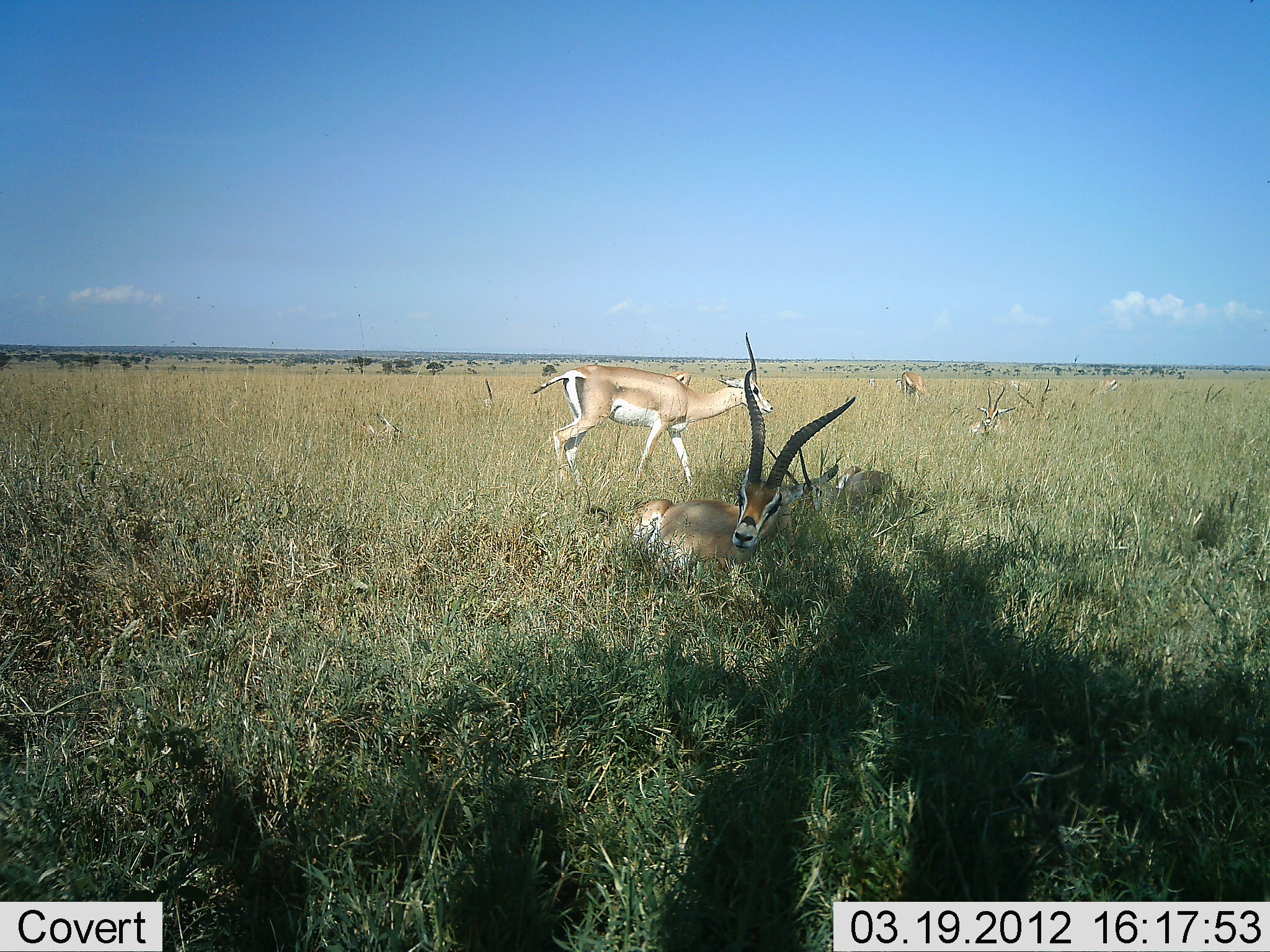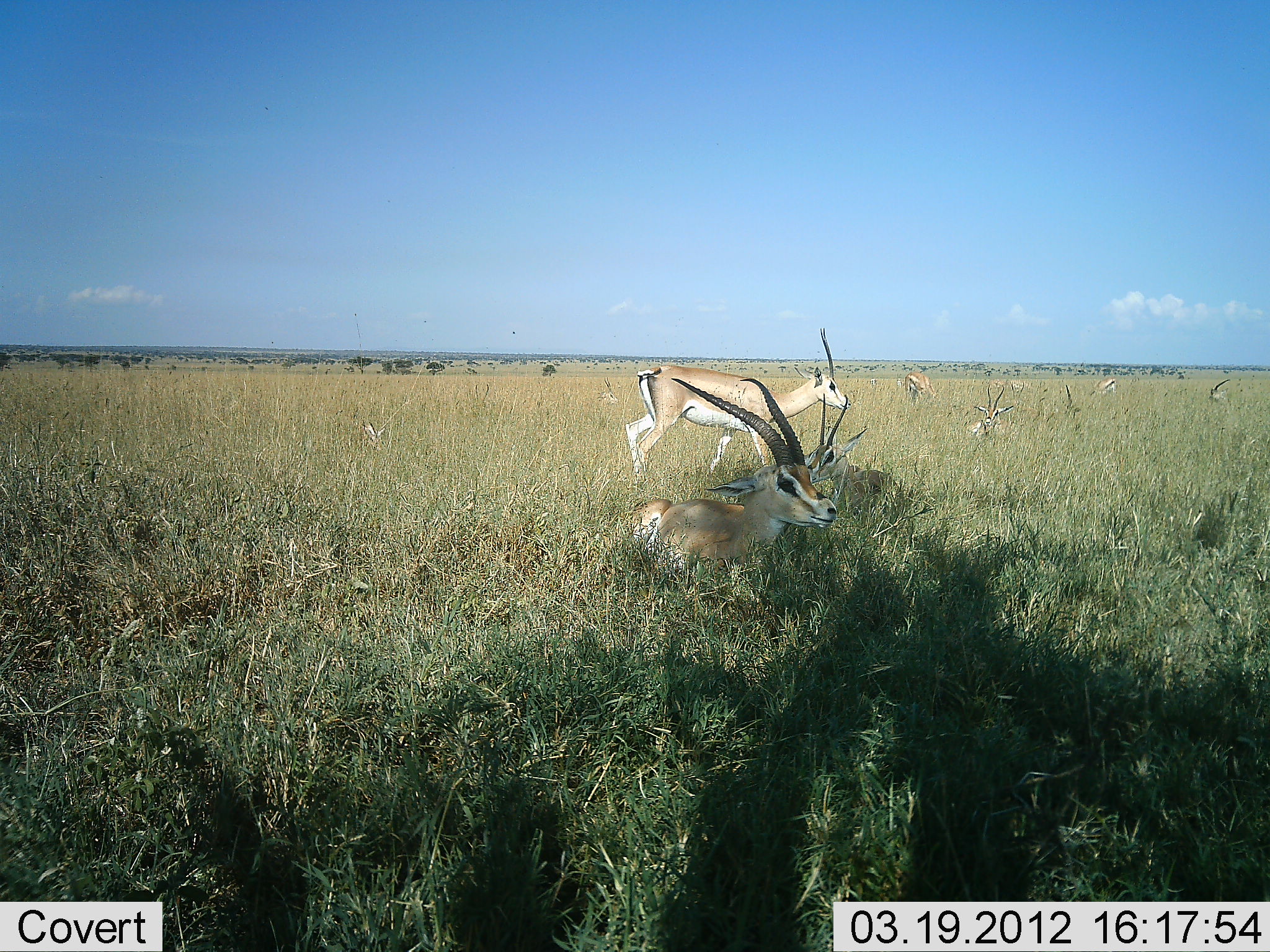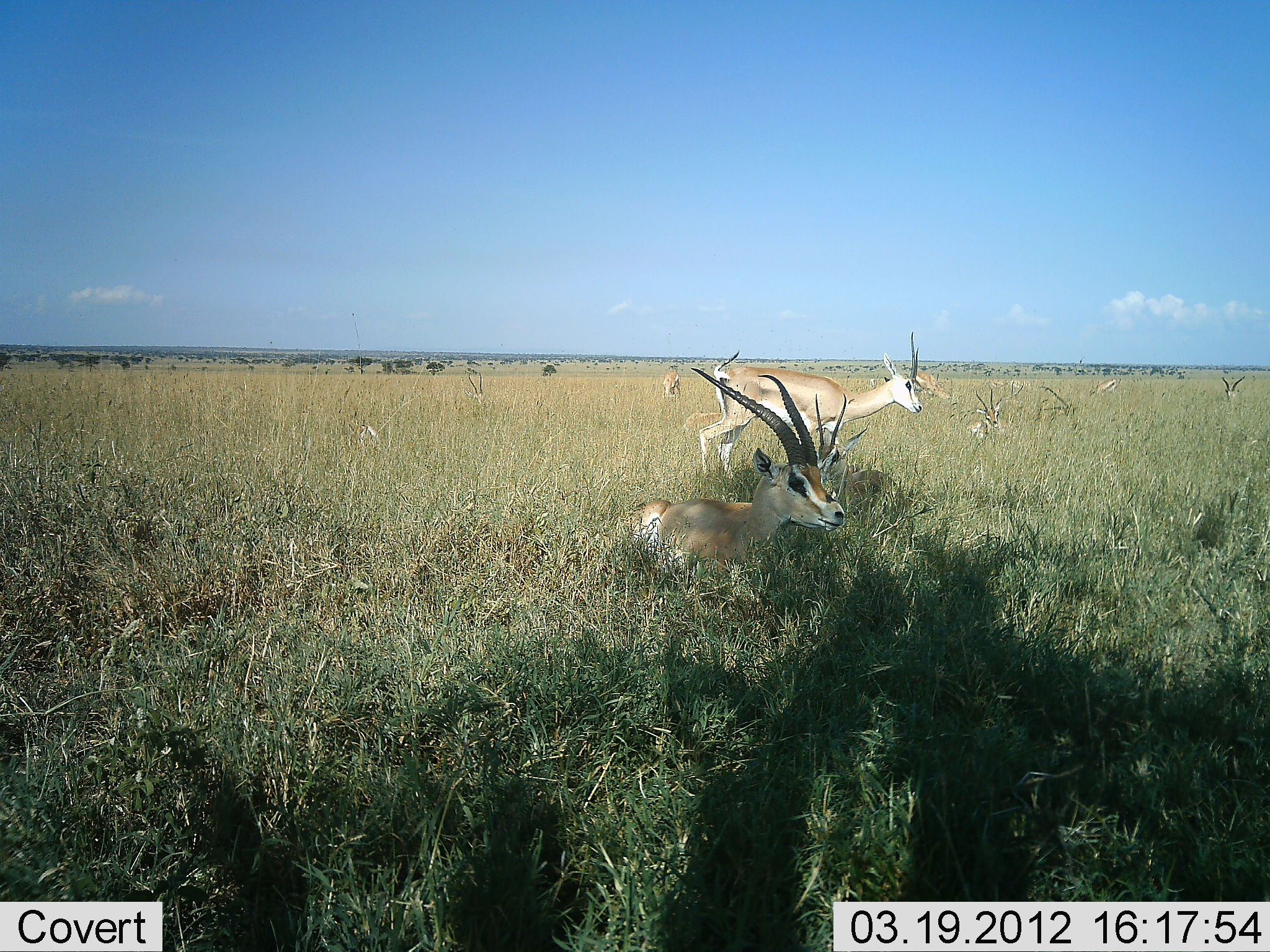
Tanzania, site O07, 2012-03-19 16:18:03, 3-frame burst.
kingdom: Animalia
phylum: Chordata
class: Mammalia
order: Artiodactyla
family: Bovidae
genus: Nanger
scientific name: Nanger granti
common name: grant's gazelle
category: gazellegrants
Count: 8.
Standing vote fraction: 60%.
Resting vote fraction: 93%.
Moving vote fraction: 40%.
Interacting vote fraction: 0%.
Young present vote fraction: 0%.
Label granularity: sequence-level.